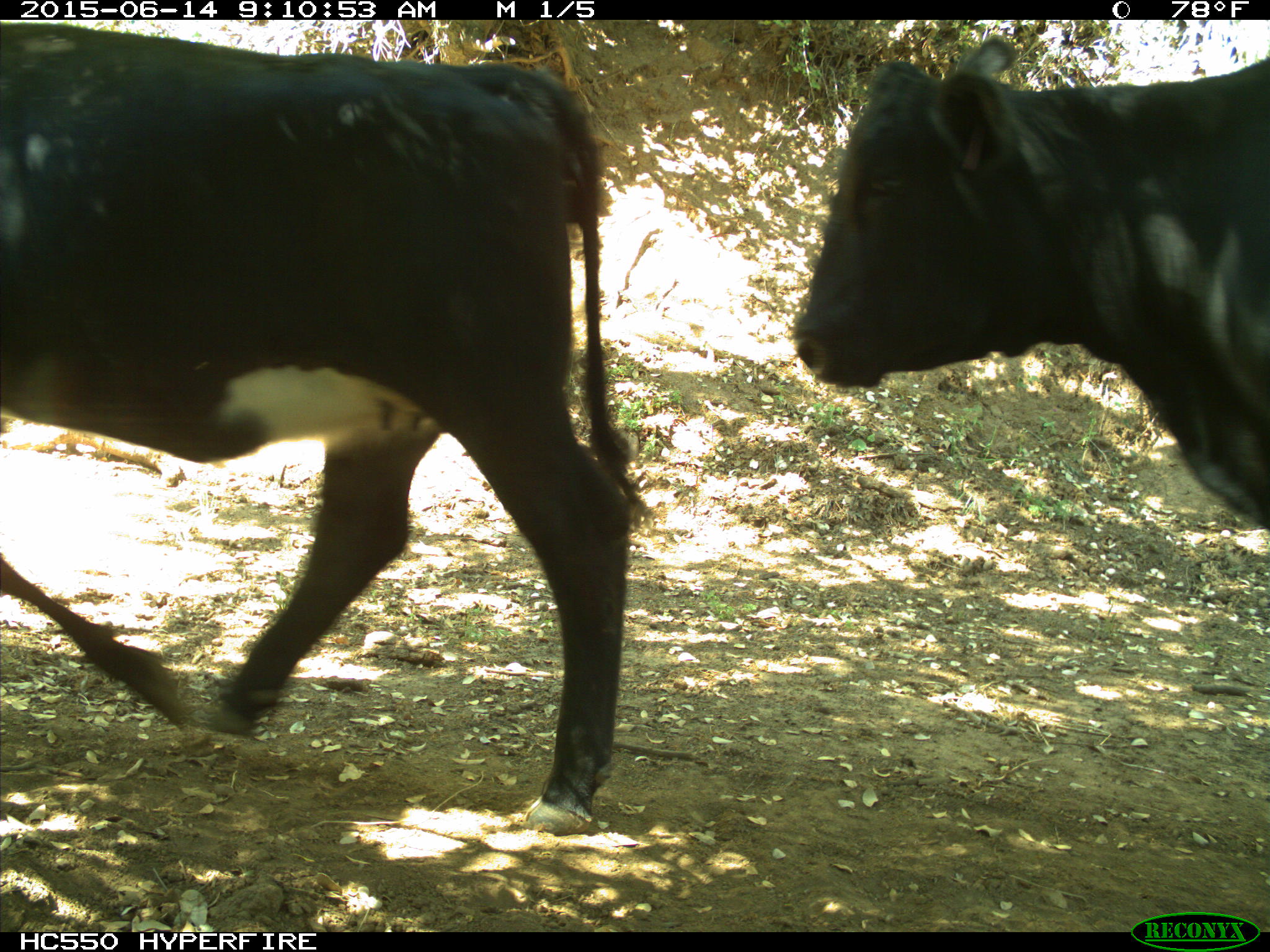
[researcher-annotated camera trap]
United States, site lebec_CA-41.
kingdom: Animalia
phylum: Chordata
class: Mammalia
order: Artiodactyla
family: Bovidae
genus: Bos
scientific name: Bos taurus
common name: domestic cow